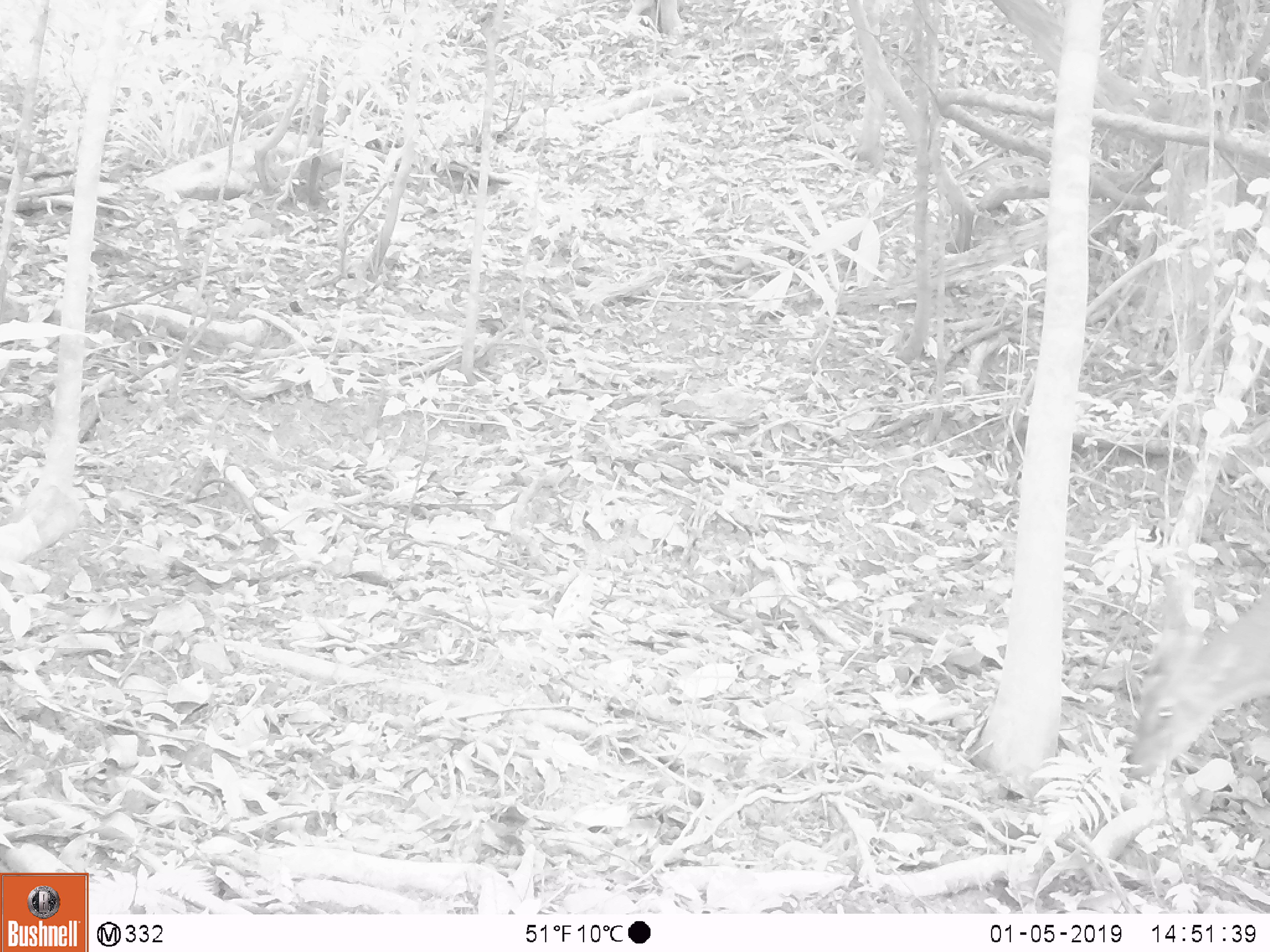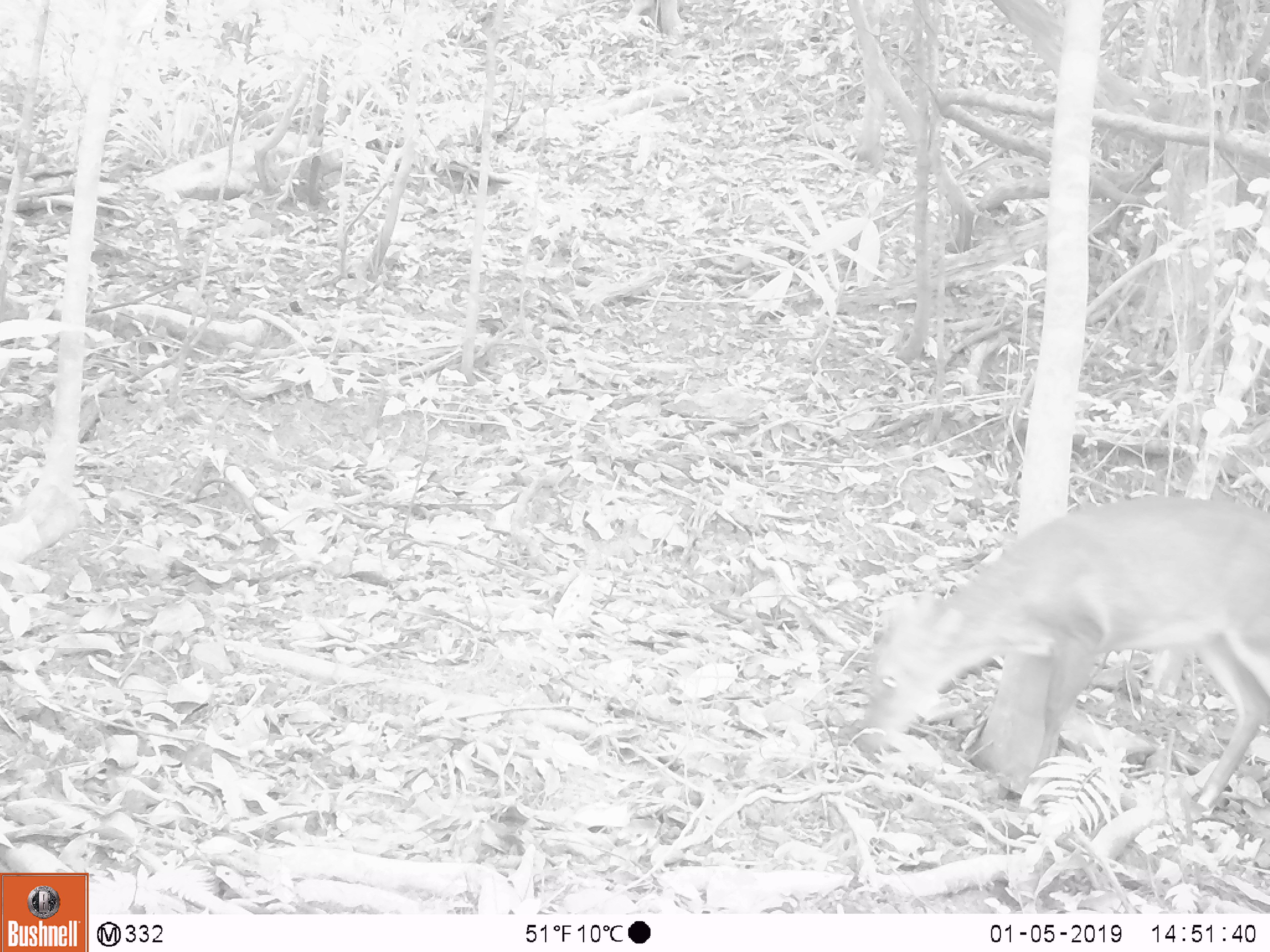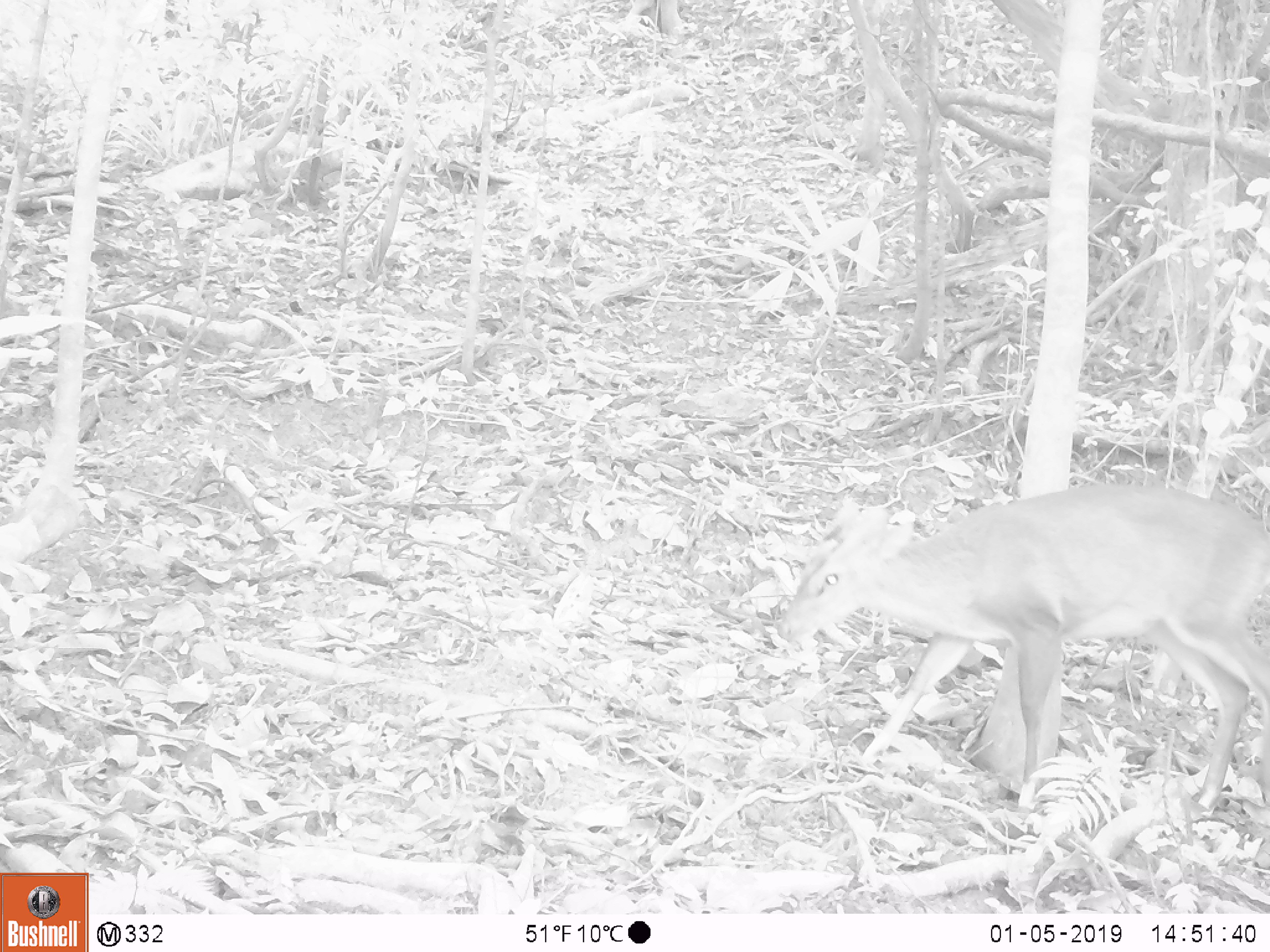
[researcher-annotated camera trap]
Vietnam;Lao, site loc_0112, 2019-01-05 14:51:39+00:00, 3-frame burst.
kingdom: Animalia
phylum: Chordata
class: Mammalia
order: Artiodactyla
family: Cervidae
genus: Muntiacus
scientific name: Muntiacus vuquangensis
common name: large-antlered muntjac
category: large antlered muntjac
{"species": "large antlered muntjac (large-antlered muntjac) (Muntiacus vuquangensis)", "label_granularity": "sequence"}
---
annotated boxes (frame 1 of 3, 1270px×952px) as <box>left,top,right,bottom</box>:
large antlered muntjac: <box>1120,573,1270,781</box>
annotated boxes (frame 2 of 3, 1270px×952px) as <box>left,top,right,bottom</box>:
large antlered muntjac: <box>851,490,1270,815</box>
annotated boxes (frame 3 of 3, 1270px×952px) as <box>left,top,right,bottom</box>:
large antlered muntjac: <box>773,478,1270,815</box>